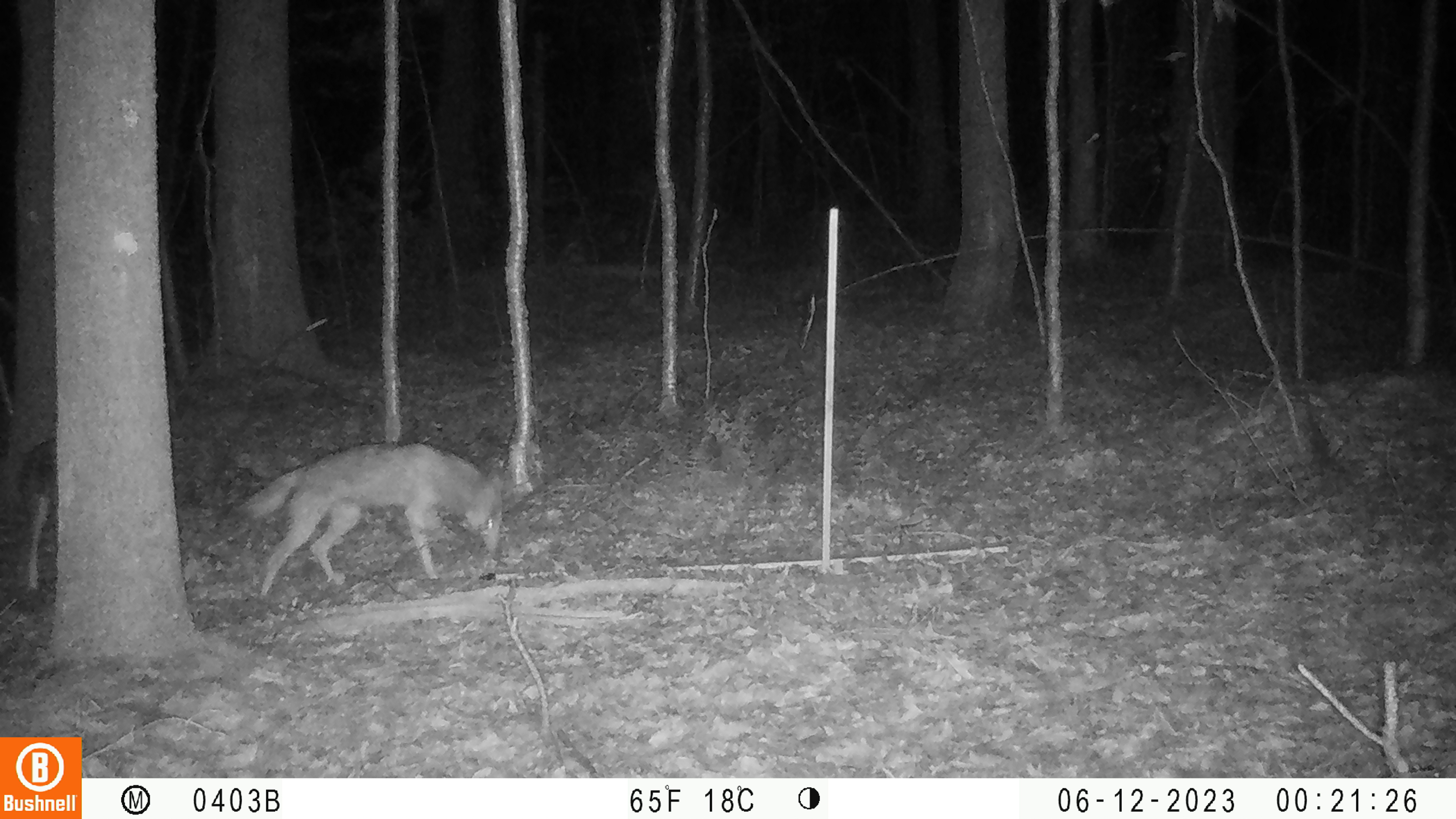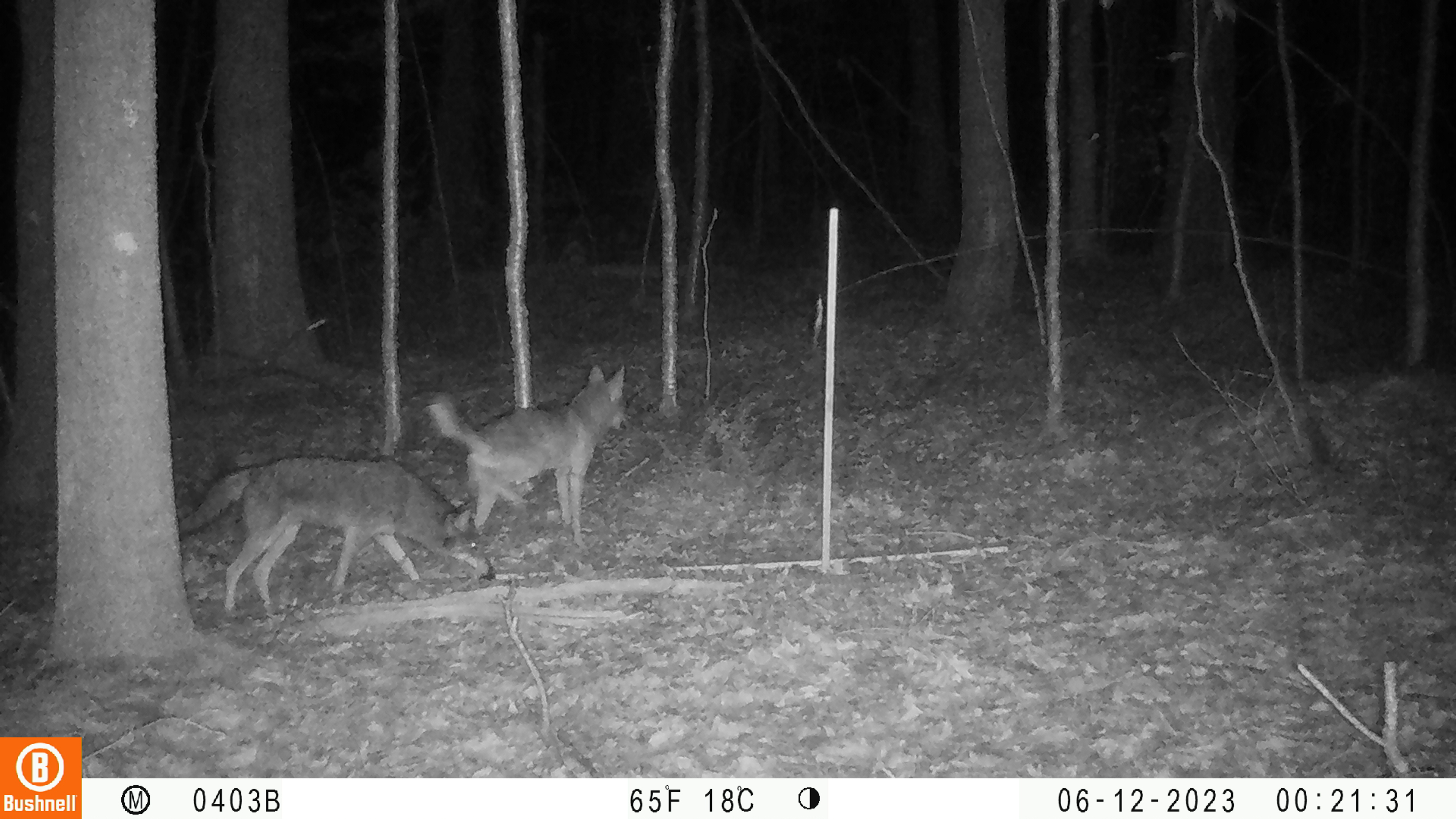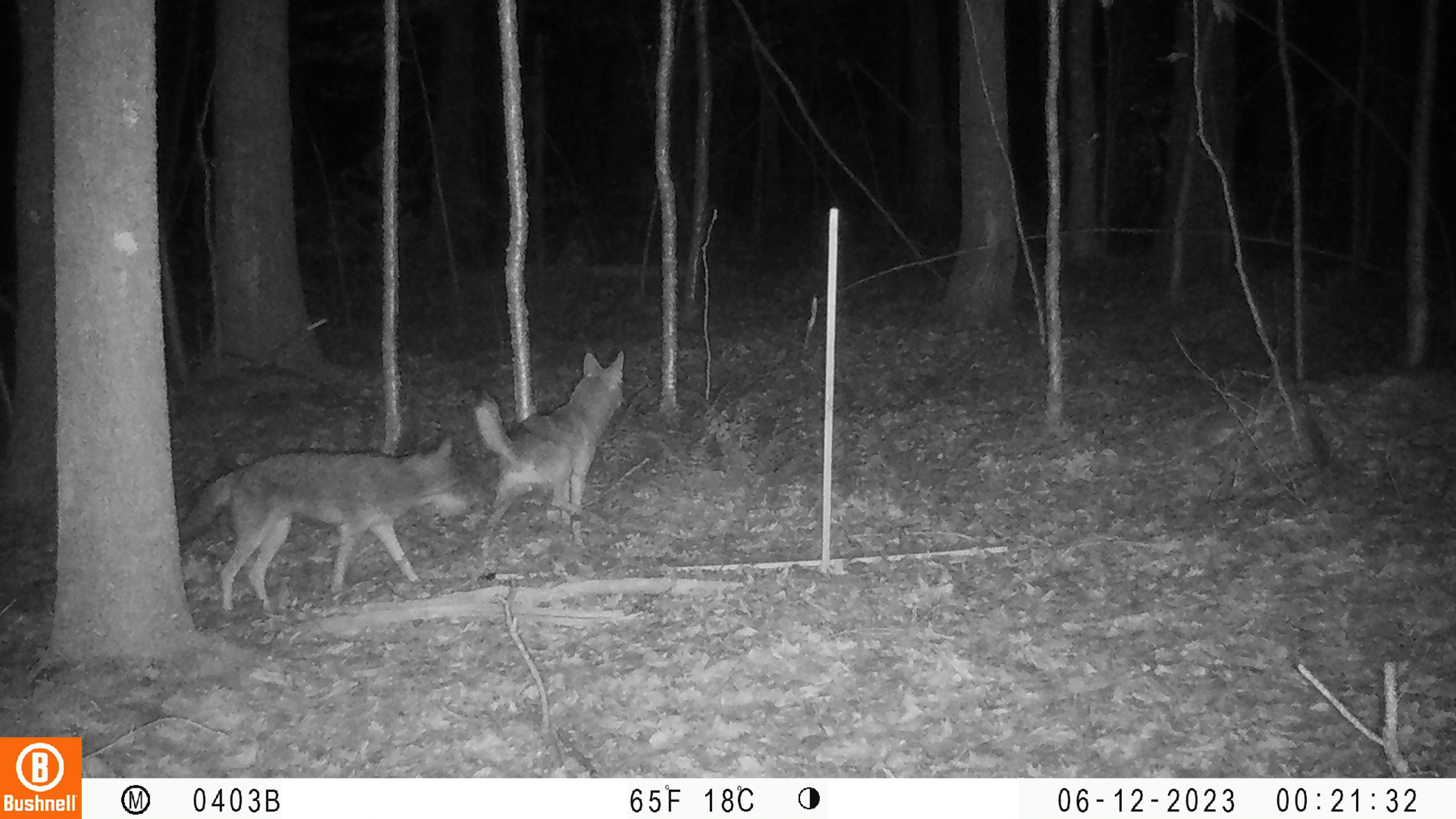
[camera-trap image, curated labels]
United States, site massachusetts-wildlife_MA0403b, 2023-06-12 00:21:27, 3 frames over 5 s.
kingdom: Animalia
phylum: Chordata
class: Mammalia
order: Carnivora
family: Canidae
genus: Canis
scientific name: Canis latrans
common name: coyote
Coyote (Canis latrans).